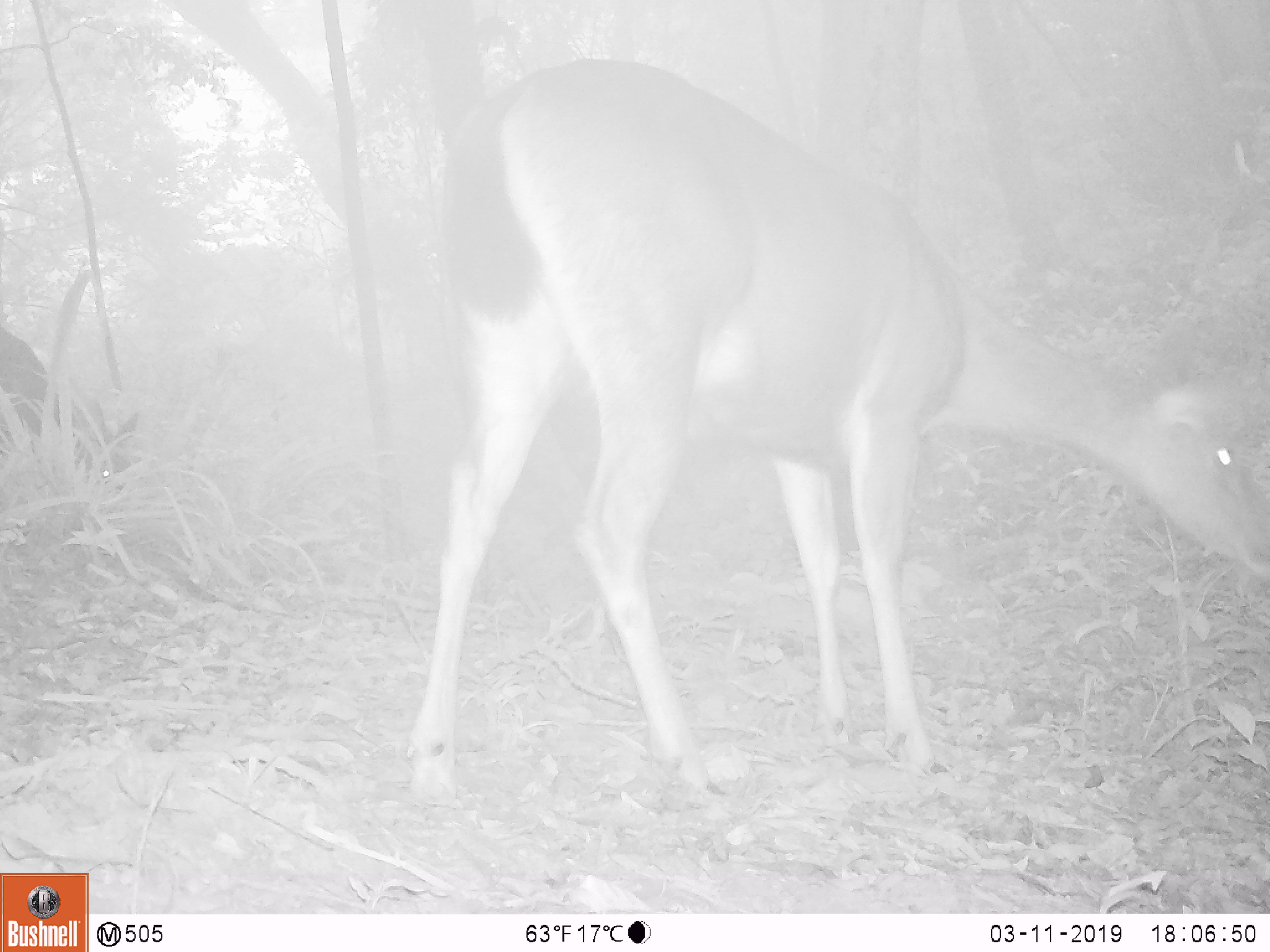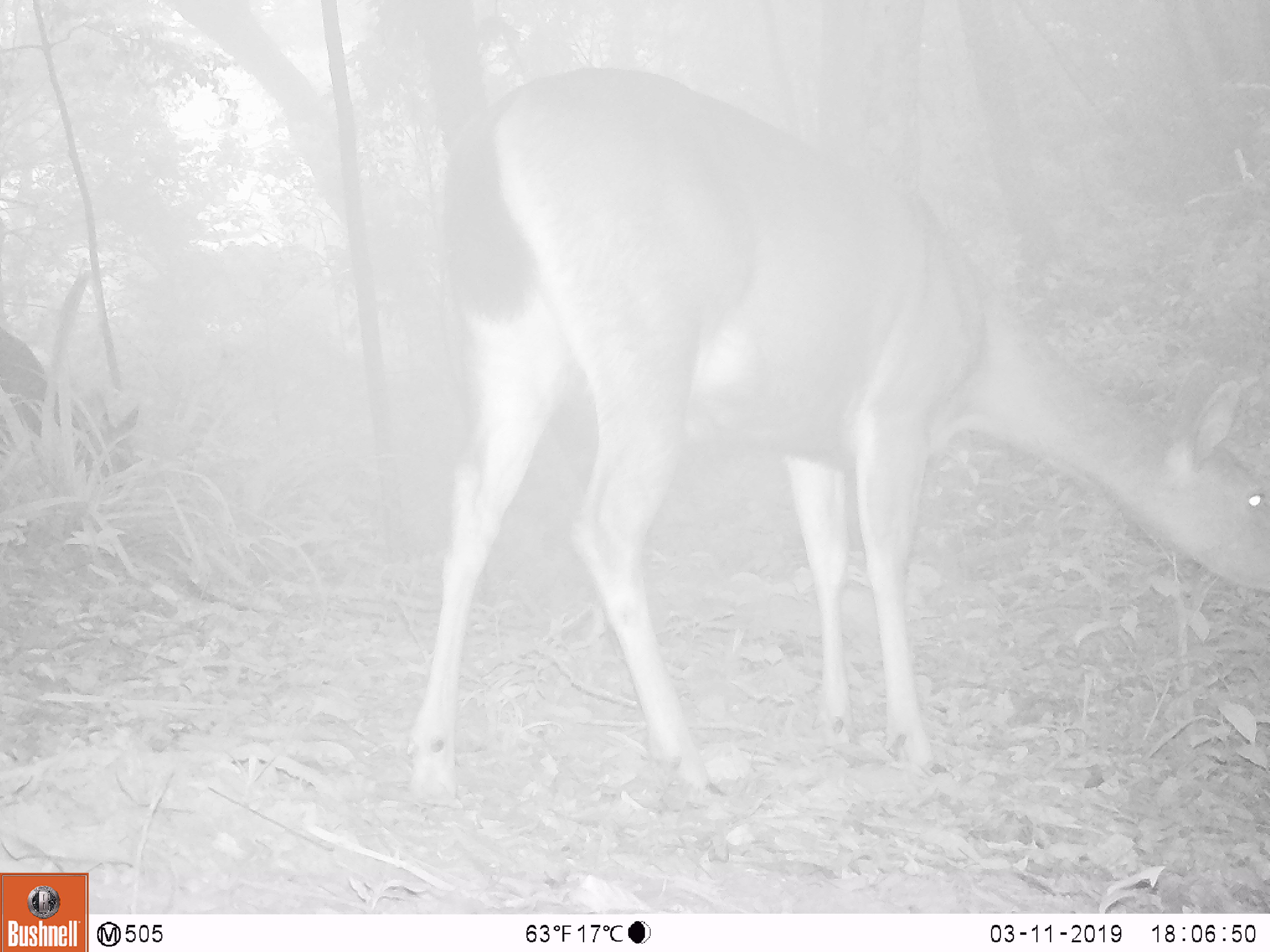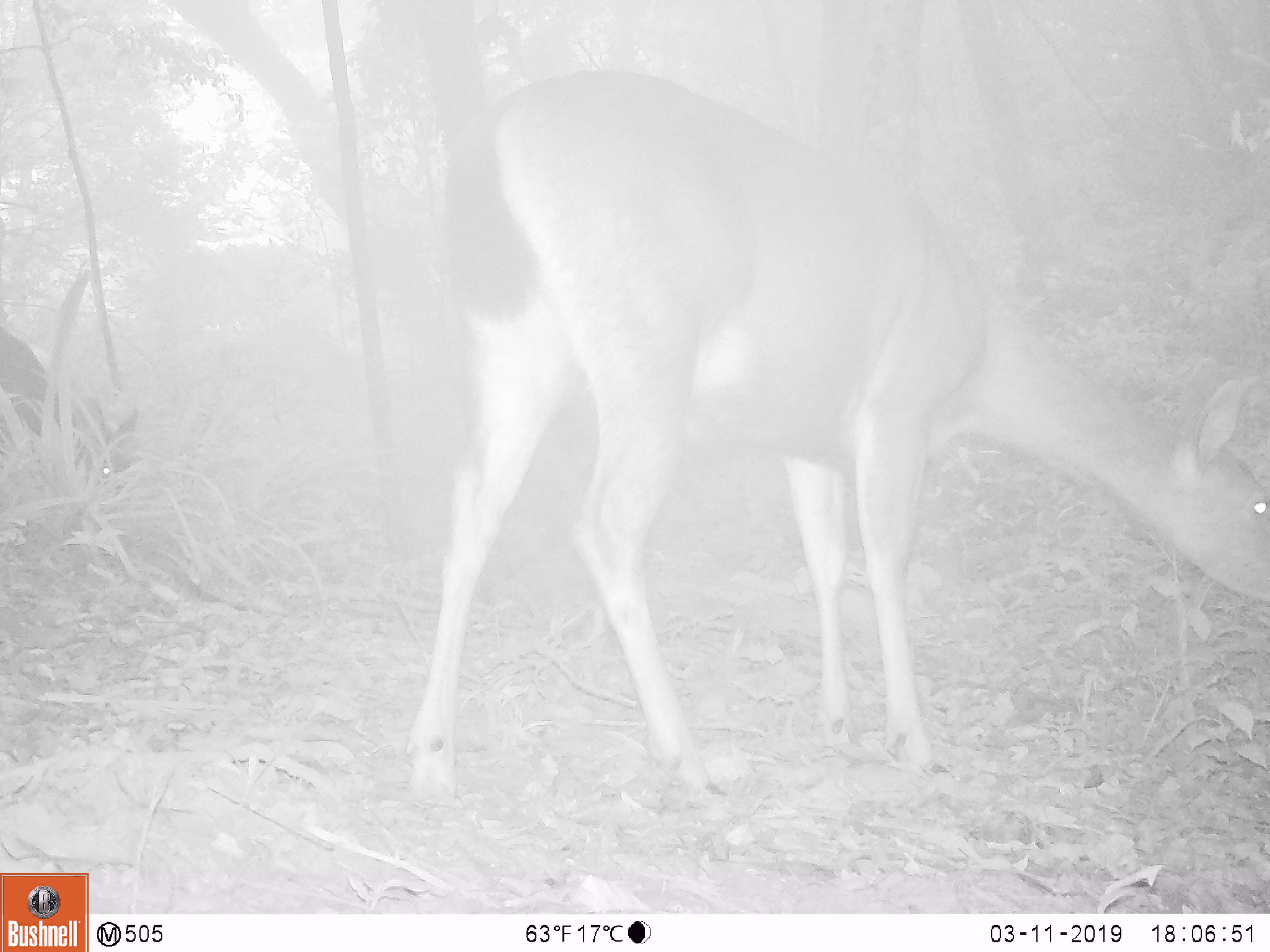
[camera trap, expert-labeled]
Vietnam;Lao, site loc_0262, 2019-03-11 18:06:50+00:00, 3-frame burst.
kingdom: Animalia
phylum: Chordata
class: Mammalia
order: Artiodactyla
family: Cervidae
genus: Rusa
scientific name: Rusa unicolor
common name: sambar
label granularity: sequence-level